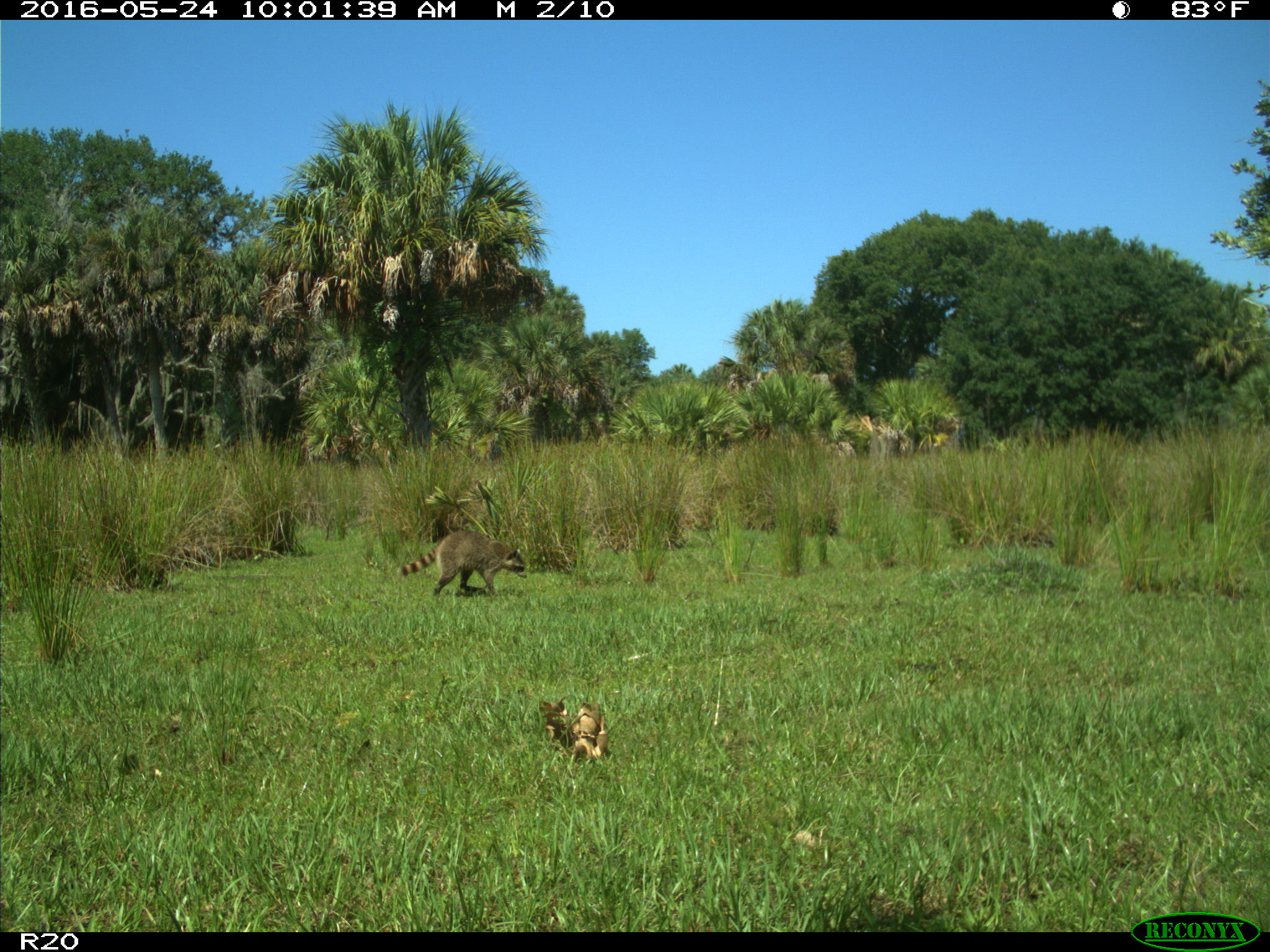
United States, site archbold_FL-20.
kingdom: Animalia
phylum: Chordata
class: Mammalia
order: Carnivora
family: Procyonidae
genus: Procyon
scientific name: Procyon lotor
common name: common raccoon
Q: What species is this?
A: Procyon lotor (common raccoon).